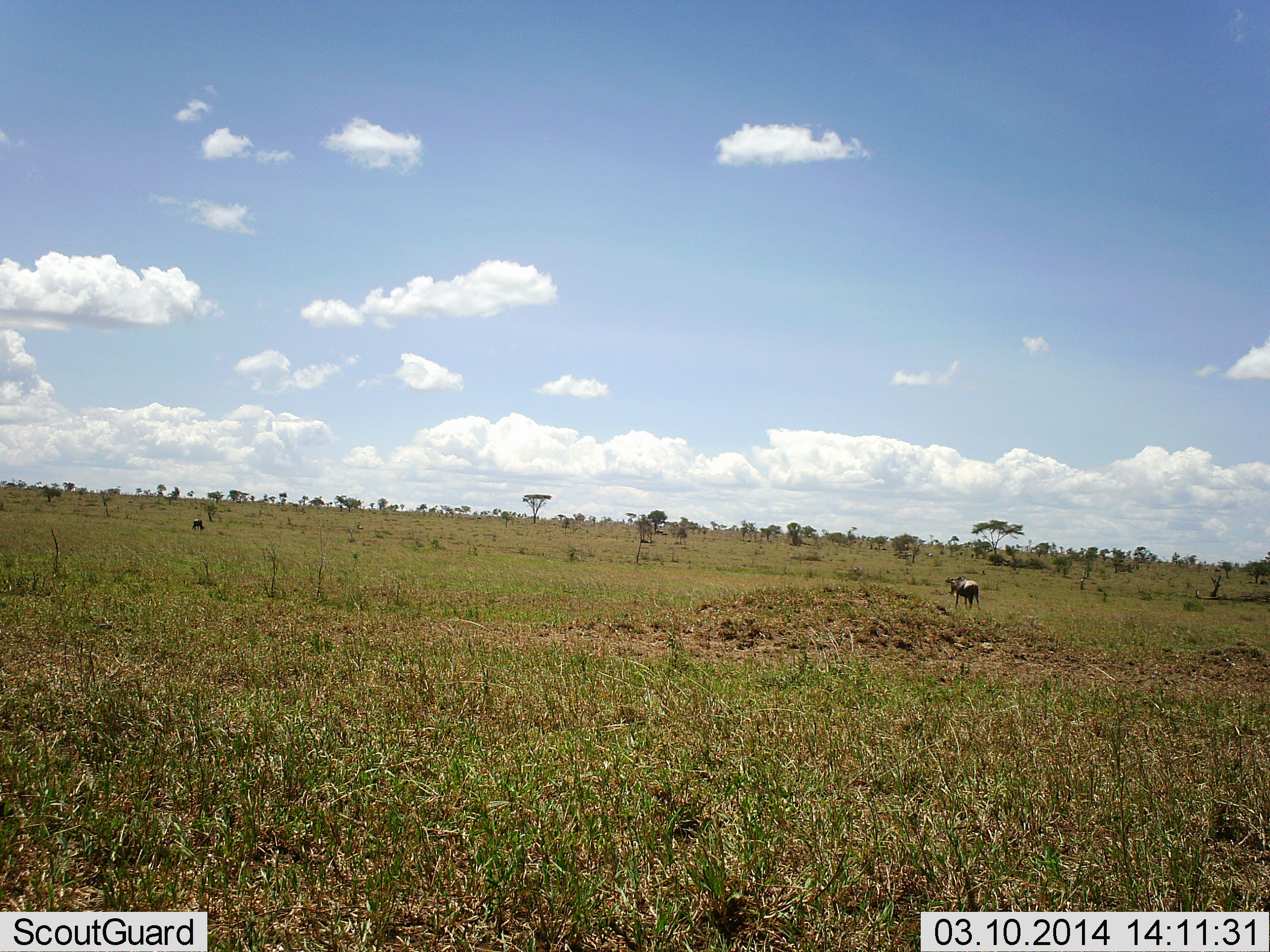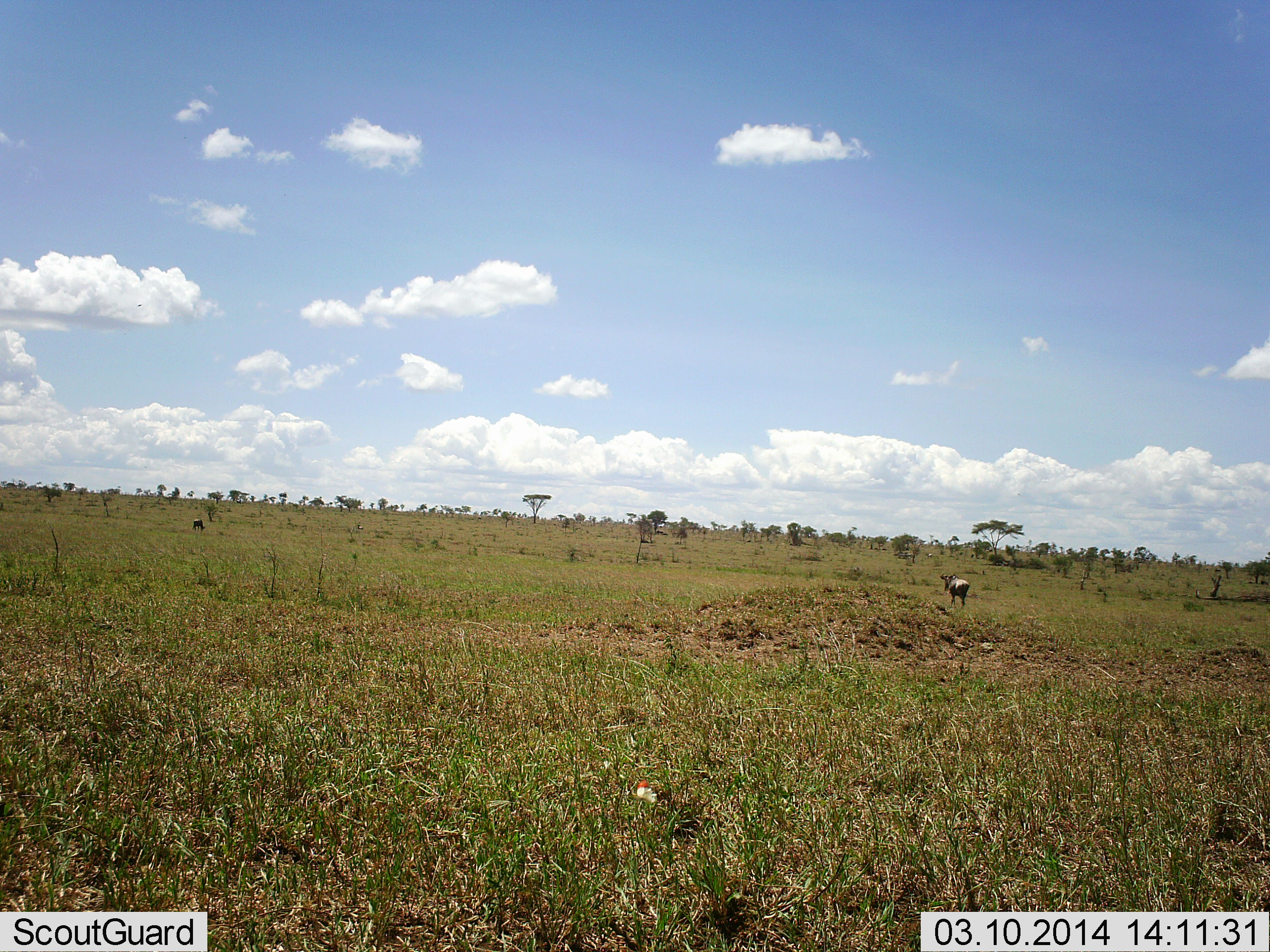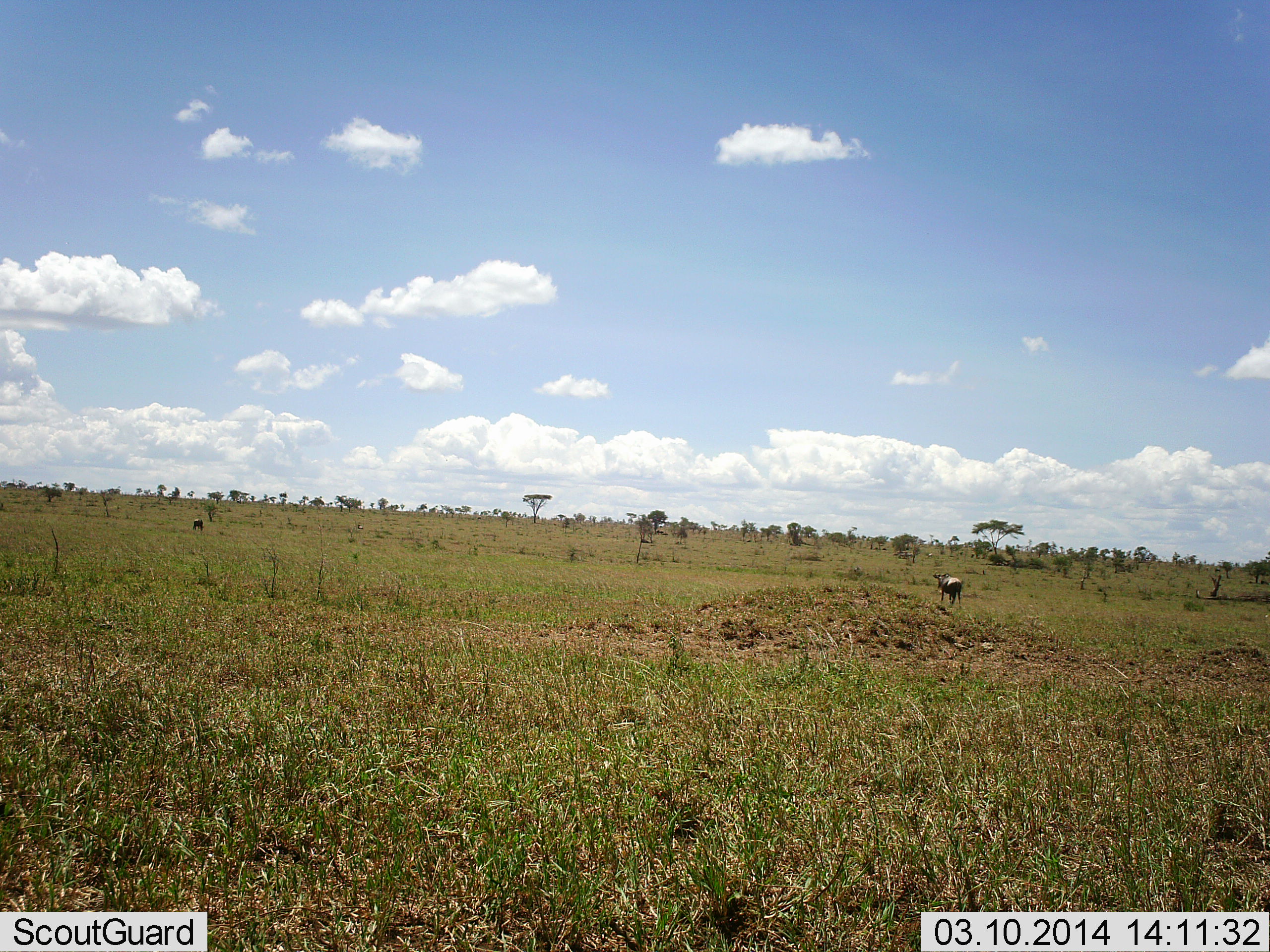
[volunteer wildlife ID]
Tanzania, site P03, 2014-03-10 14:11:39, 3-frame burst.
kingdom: Animalia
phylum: Chordata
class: Mammalia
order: Artiodactyla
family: Bovidae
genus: Connochaetes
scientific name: Connochaetes taurinus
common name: blue wildebeest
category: wildebeest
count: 2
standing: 27%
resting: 0%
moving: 91%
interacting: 0%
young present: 0%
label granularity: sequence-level